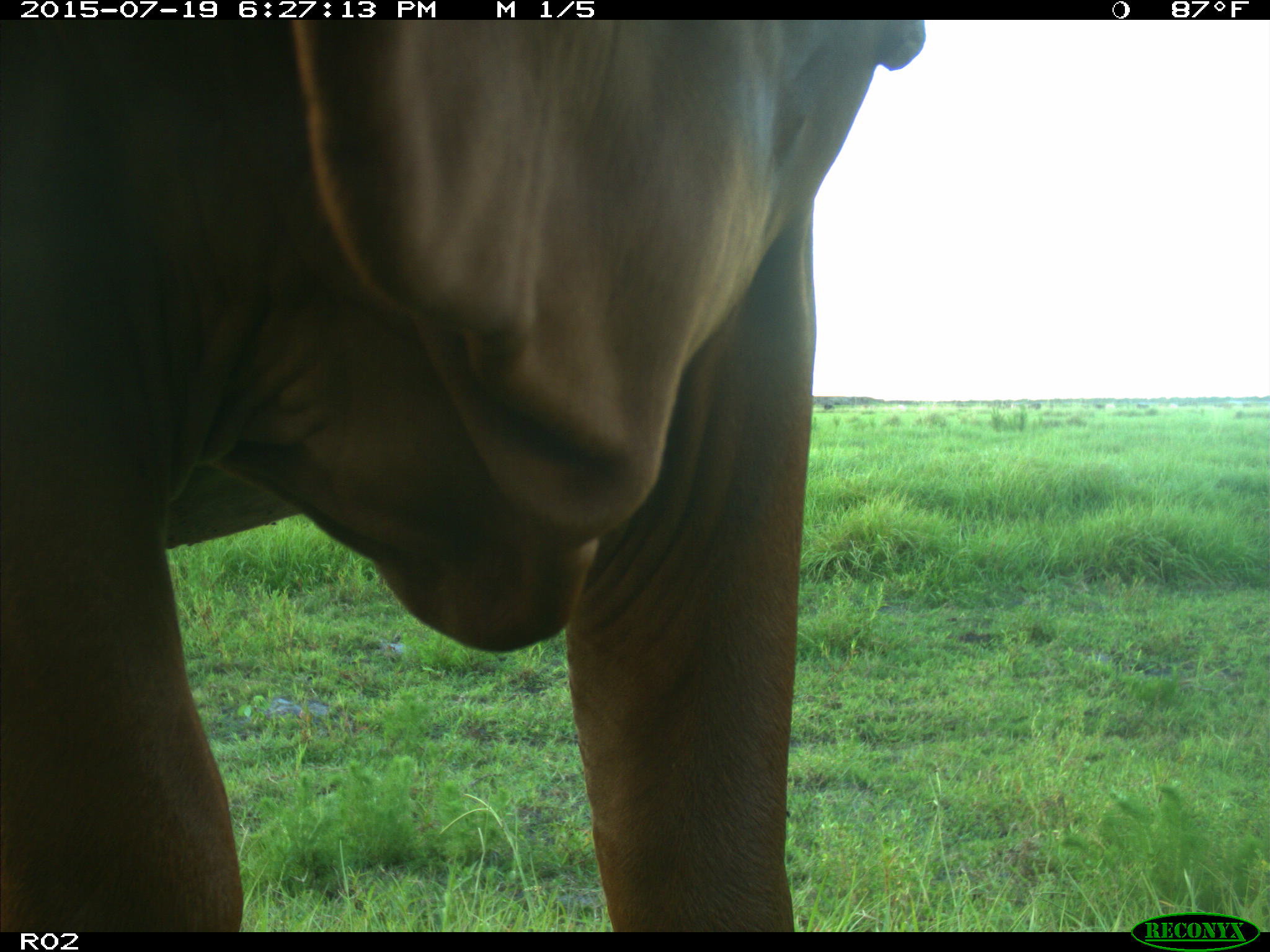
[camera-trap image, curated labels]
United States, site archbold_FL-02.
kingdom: Animalia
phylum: Chordata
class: Mammalia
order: Artiodactyla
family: Bovidae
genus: Bos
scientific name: Bos taurus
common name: domestic cow